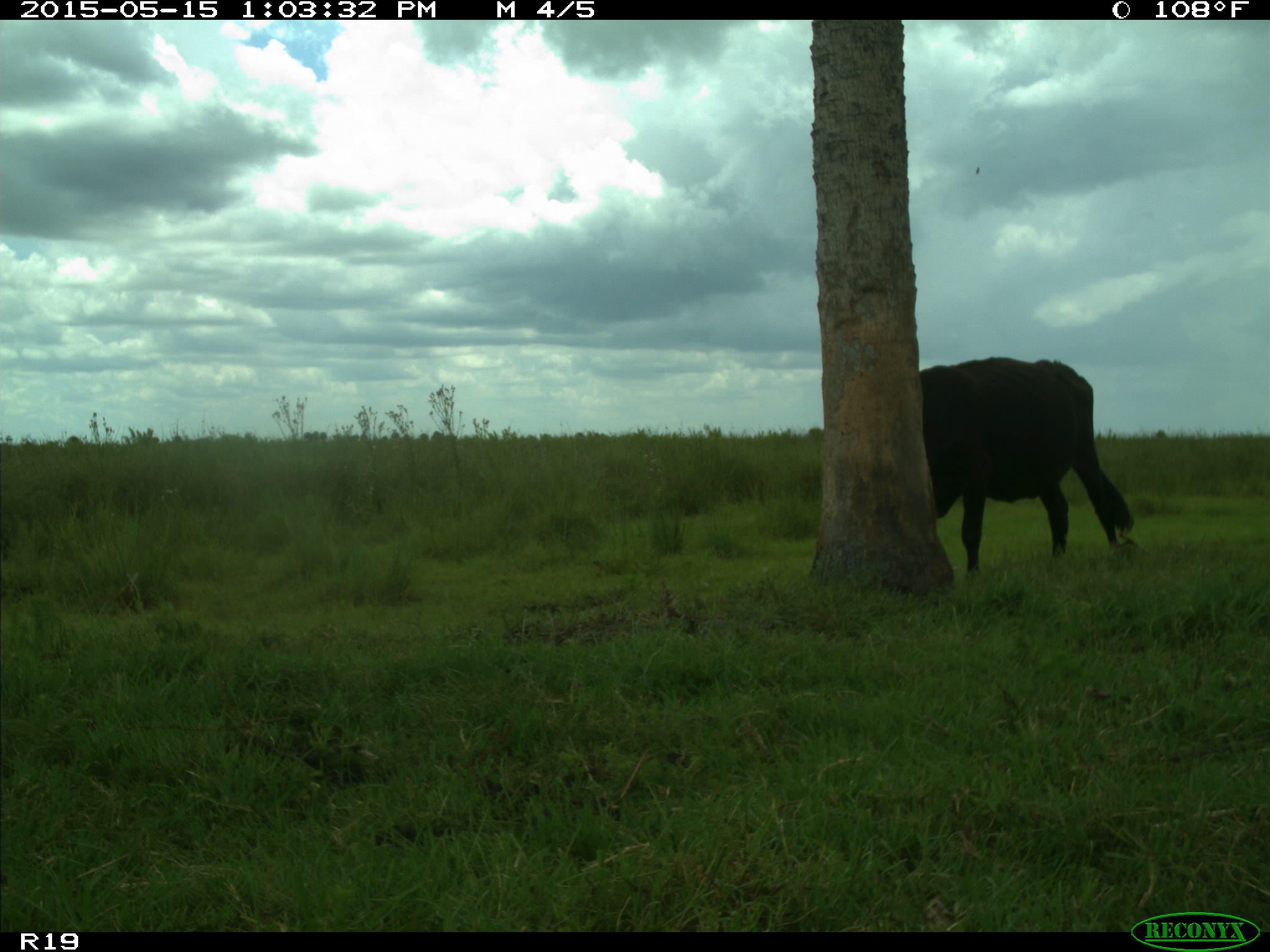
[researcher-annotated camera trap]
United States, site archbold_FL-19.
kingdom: Animalia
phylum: Chordata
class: Mammalia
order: Artiodactyla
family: Bovidae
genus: Bos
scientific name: Bos taurus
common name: domestic cow